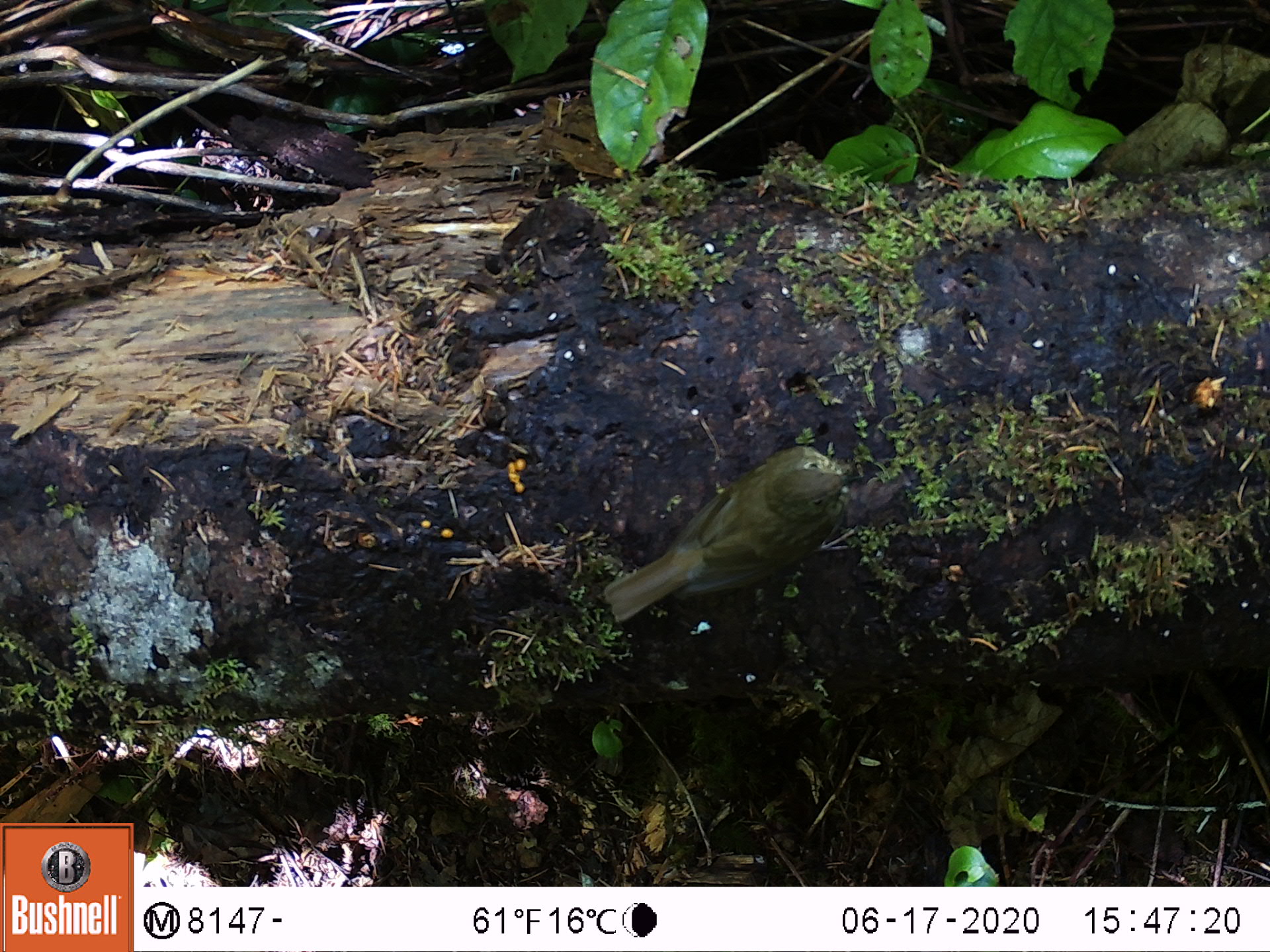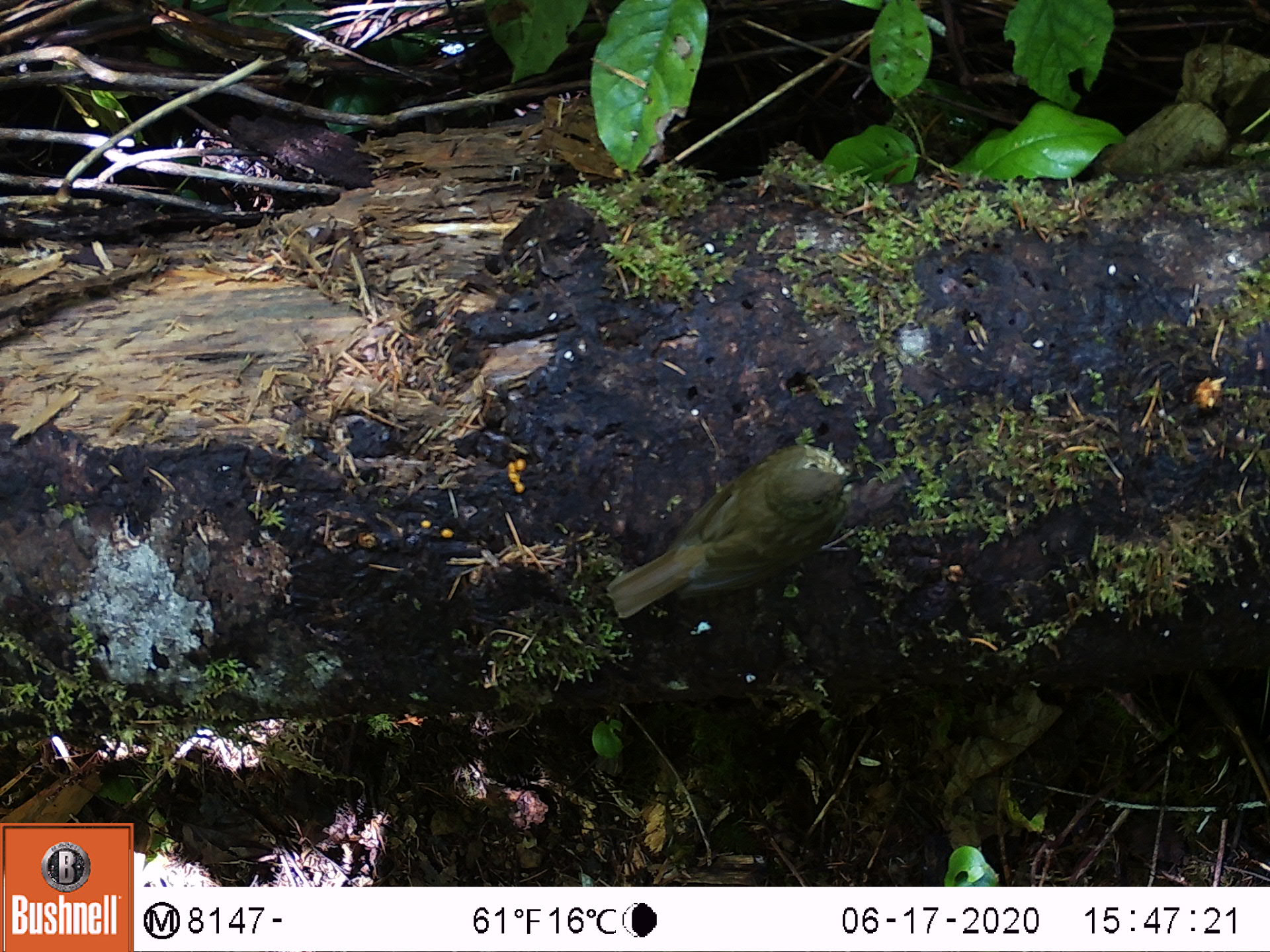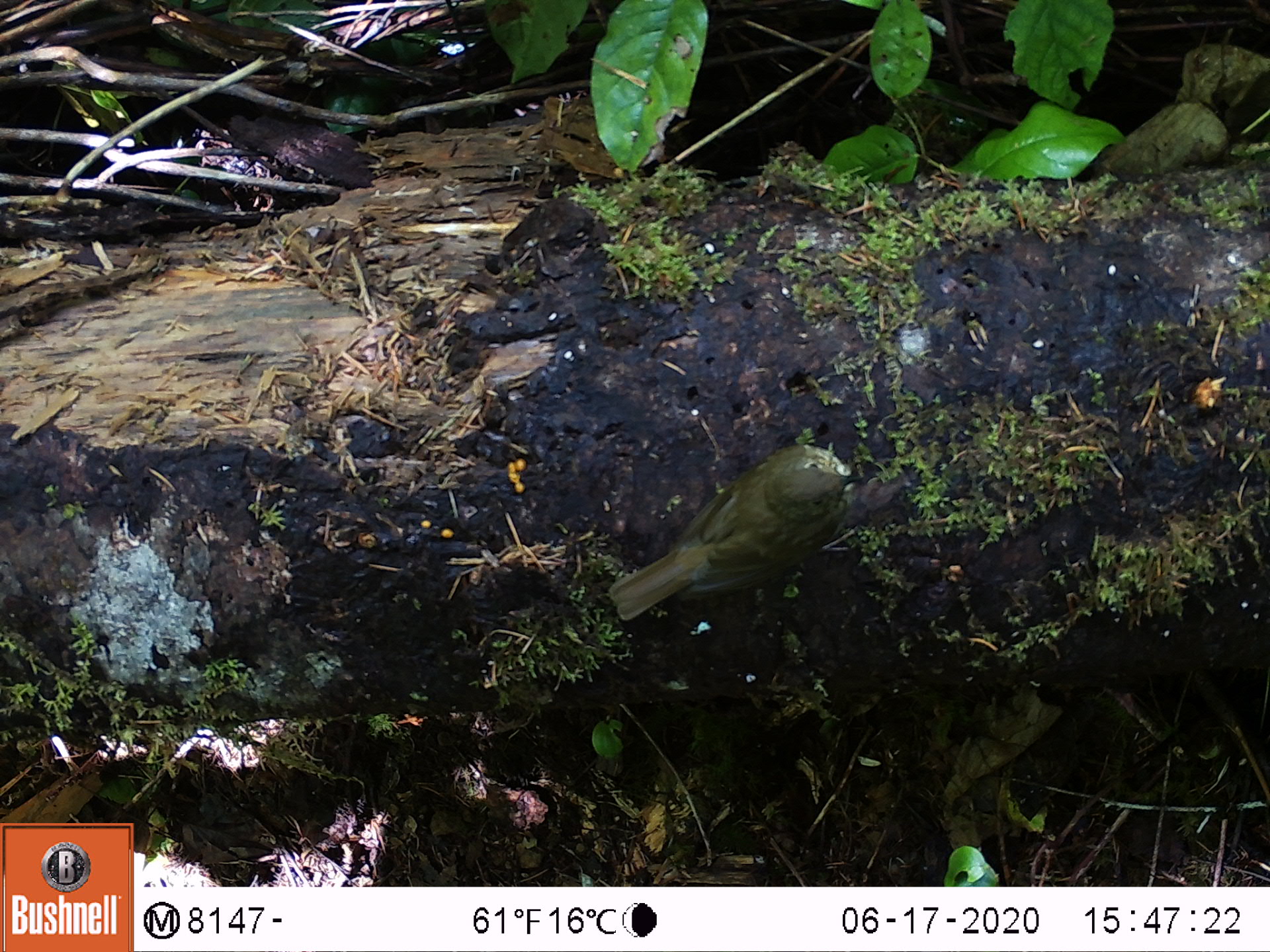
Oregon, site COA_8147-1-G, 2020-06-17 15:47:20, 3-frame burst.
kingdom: Animalia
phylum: Chordata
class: Aves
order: Passeriformes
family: Turdidae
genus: Catharus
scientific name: Catharus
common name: brown thrushes and nightingale-thrushes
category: catharus species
Catharus species (brown thrushes and nightingale-thrushes) (Catharus).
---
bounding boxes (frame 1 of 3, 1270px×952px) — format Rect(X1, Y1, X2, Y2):
catharus species: Rect(590, 421, 873, 637)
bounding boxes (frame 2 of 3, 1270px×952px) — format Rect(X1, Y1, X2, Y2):
catharus species: Rect(590, 426, 875, 630)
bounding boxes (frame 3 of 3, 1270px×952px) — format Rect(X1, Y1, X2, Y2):
catharus species: Rect(596, 426, 880, 638)